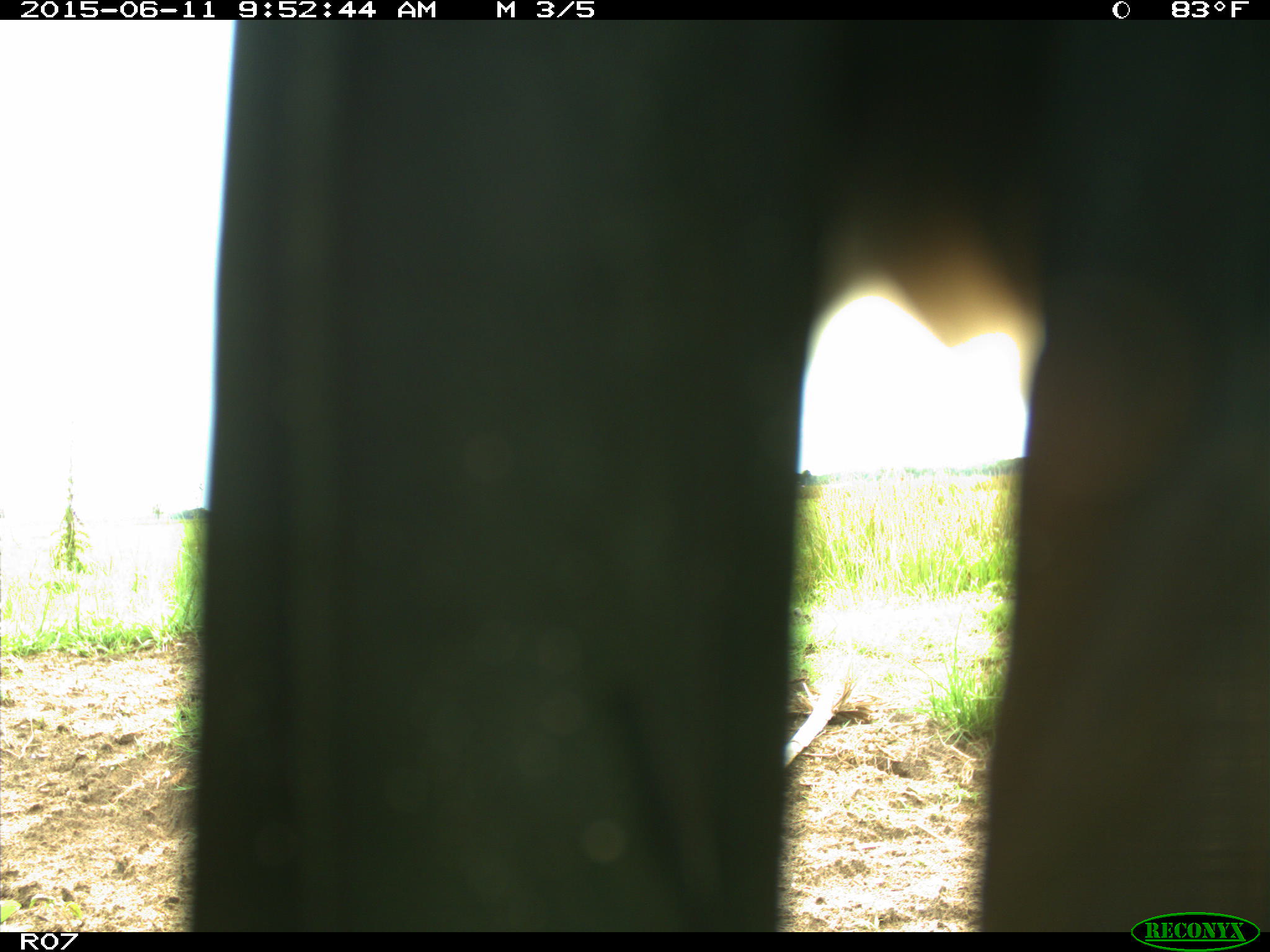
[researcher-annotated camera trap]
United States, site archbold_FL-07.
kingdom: Animalia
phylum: Chordata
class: Mammalia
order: Artiodactyla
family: Bovidae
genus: Bos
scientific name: Bos taurus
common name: domestic cow